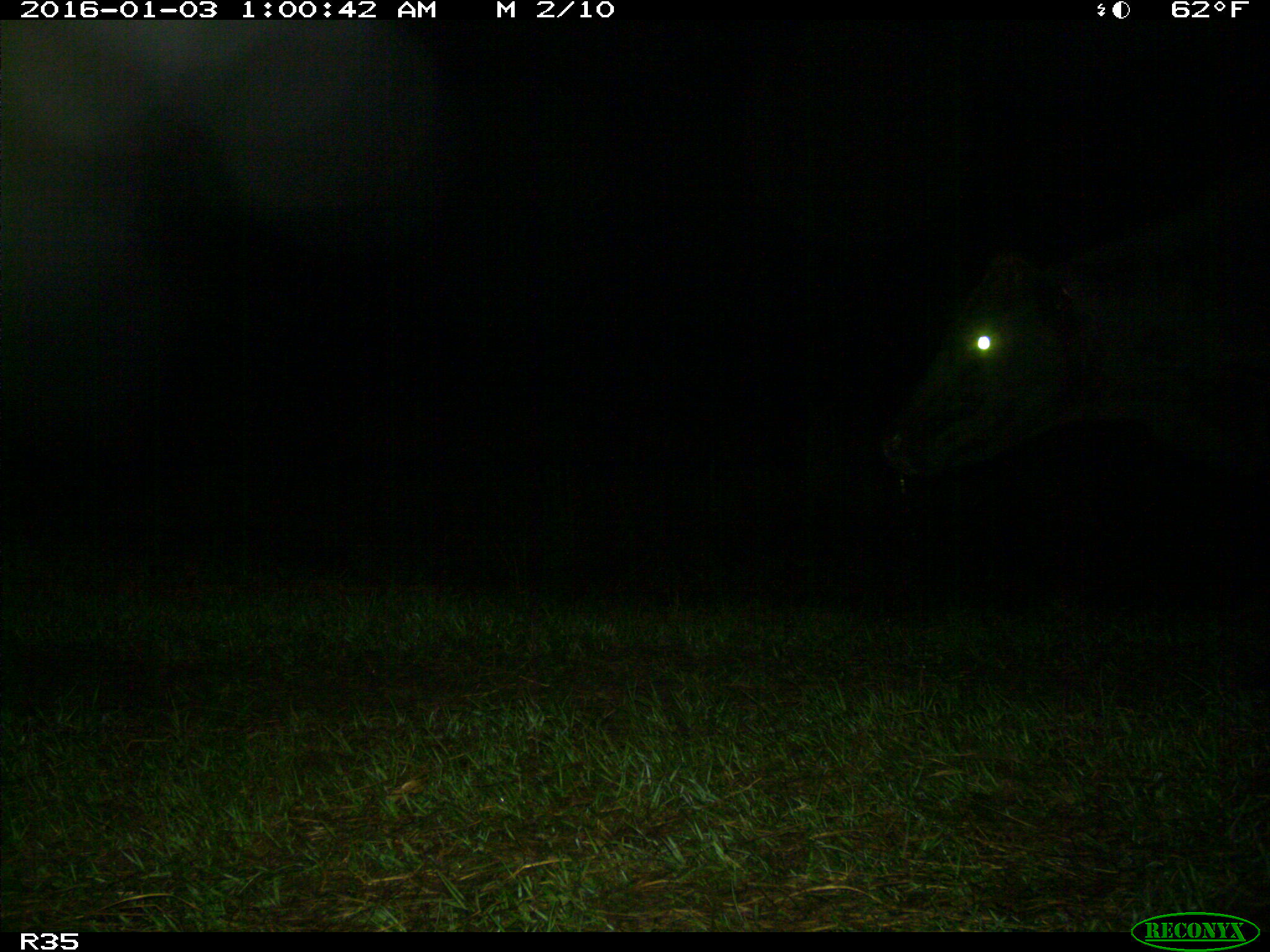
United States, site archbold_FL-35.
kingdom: Animalia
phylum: Chordata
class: Mammalia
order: Artiodactyla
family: Bovidae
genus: Bos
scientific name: Bos taurus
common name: domestic cow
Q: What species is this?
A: Bos taurus (domestic cow).